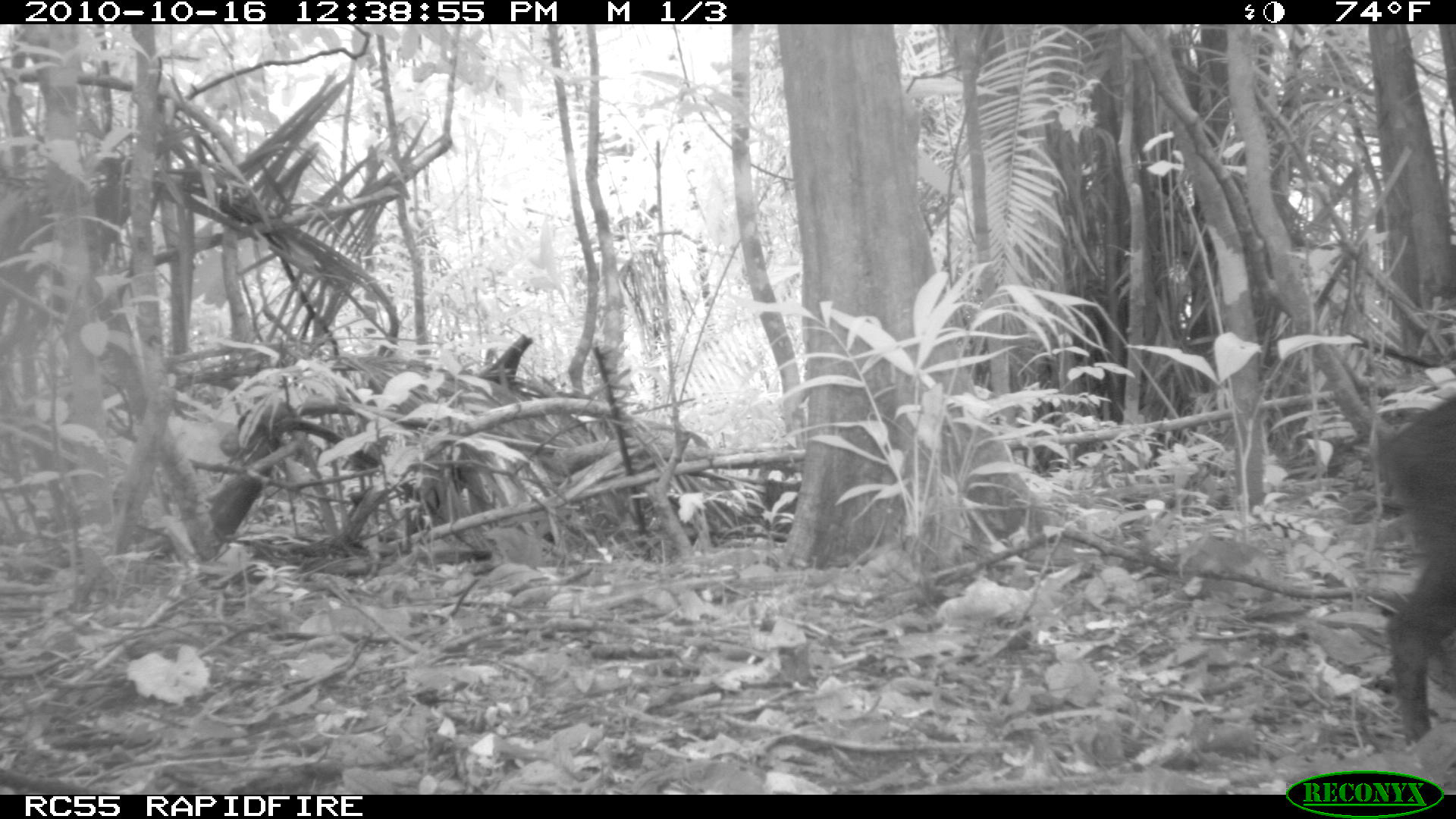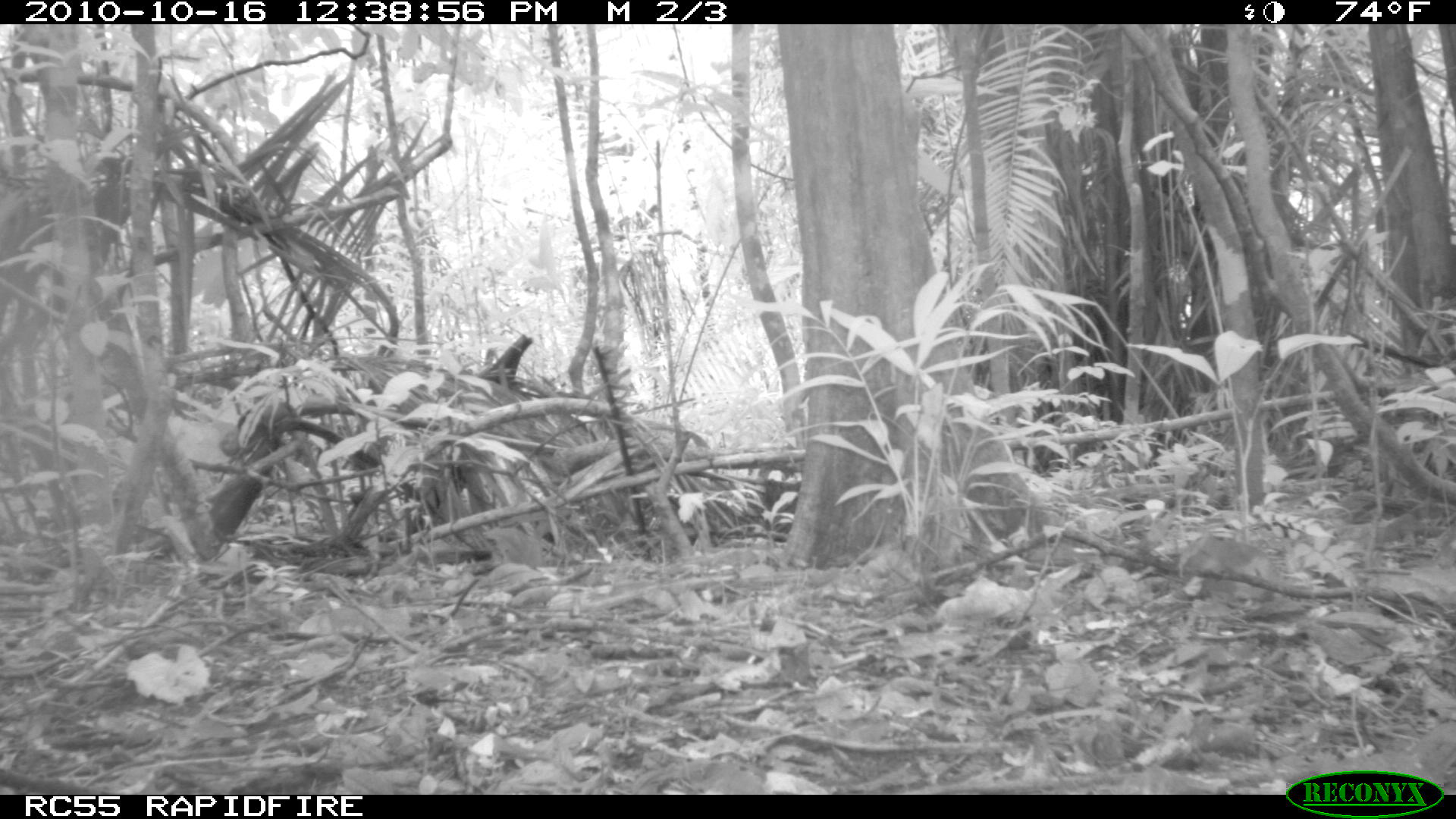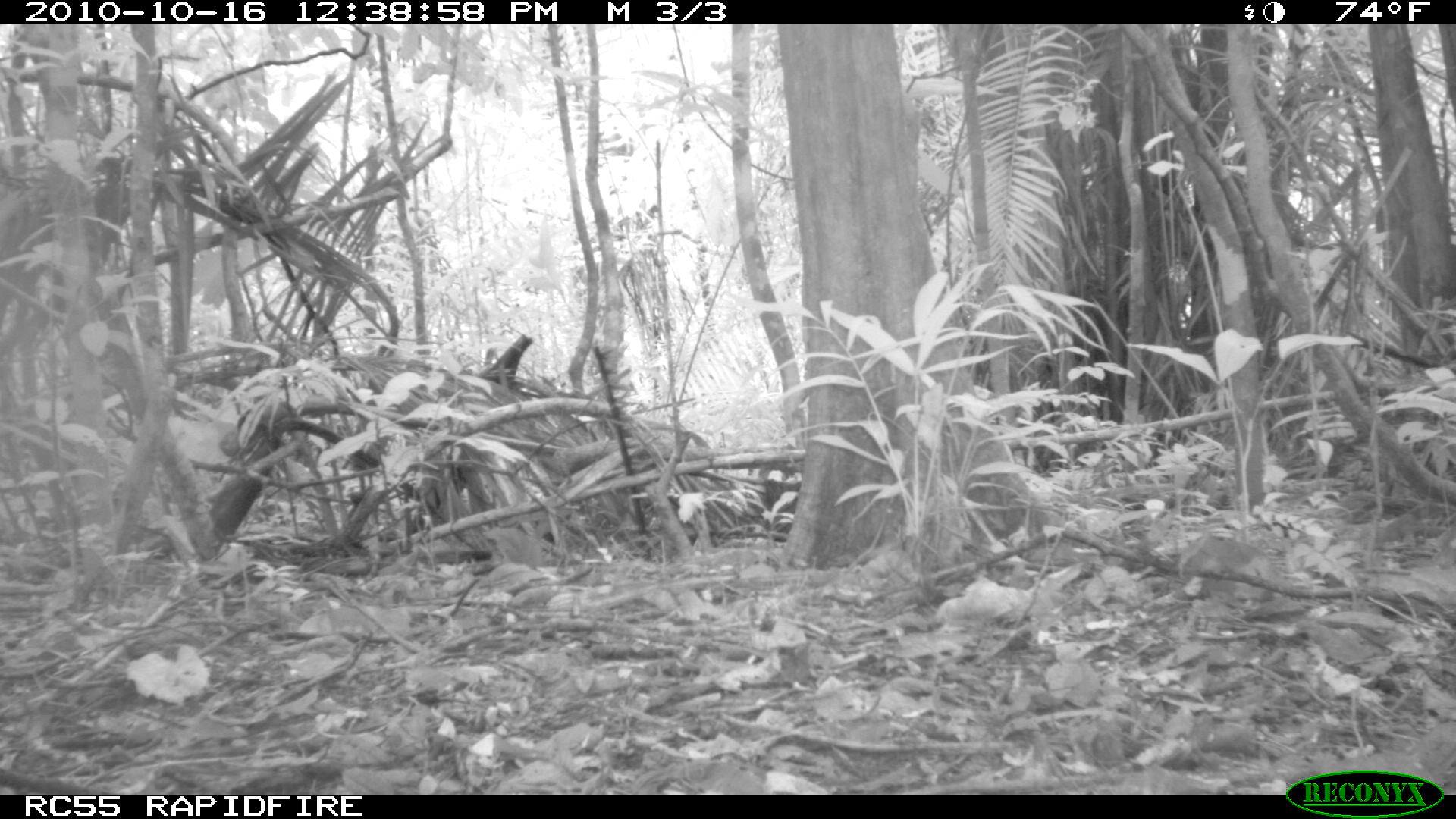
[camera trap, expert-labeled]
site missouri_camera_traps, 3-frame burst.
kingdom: Animalia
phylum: Chordata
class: Mammalia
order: Artiodactyla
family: Tayassuidae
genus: Pecari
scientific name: Pecari tajacu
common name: collared peccary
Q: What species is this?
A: Collared peccary (Pecari tajacu).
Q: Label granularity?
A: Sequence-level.